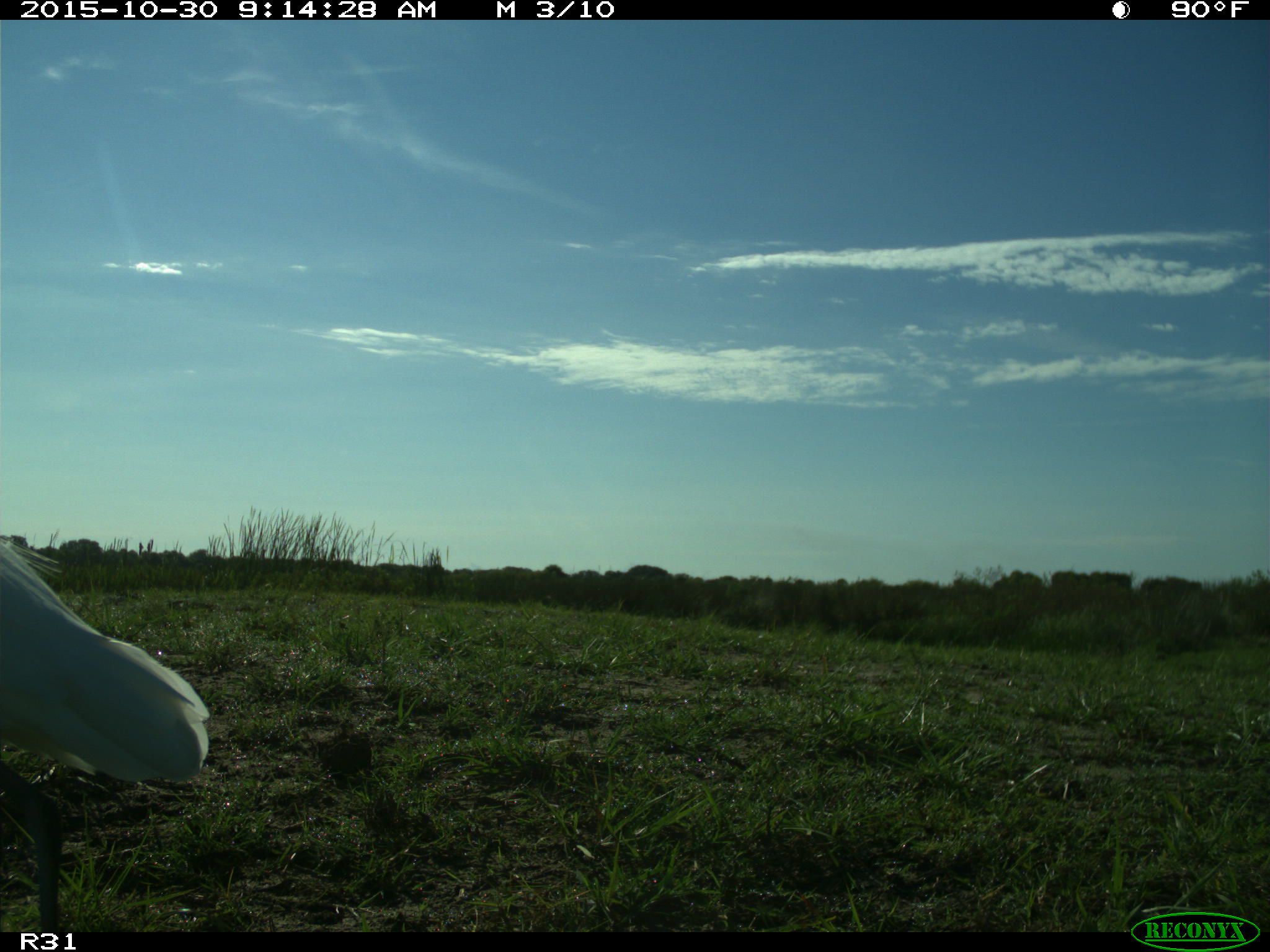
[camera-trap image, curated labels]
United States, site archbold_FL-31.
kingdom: Animalia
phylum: Chordata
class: Aves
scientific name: Aves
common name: birds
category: unidentified bird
Unidentified bird (birds) (Aves).